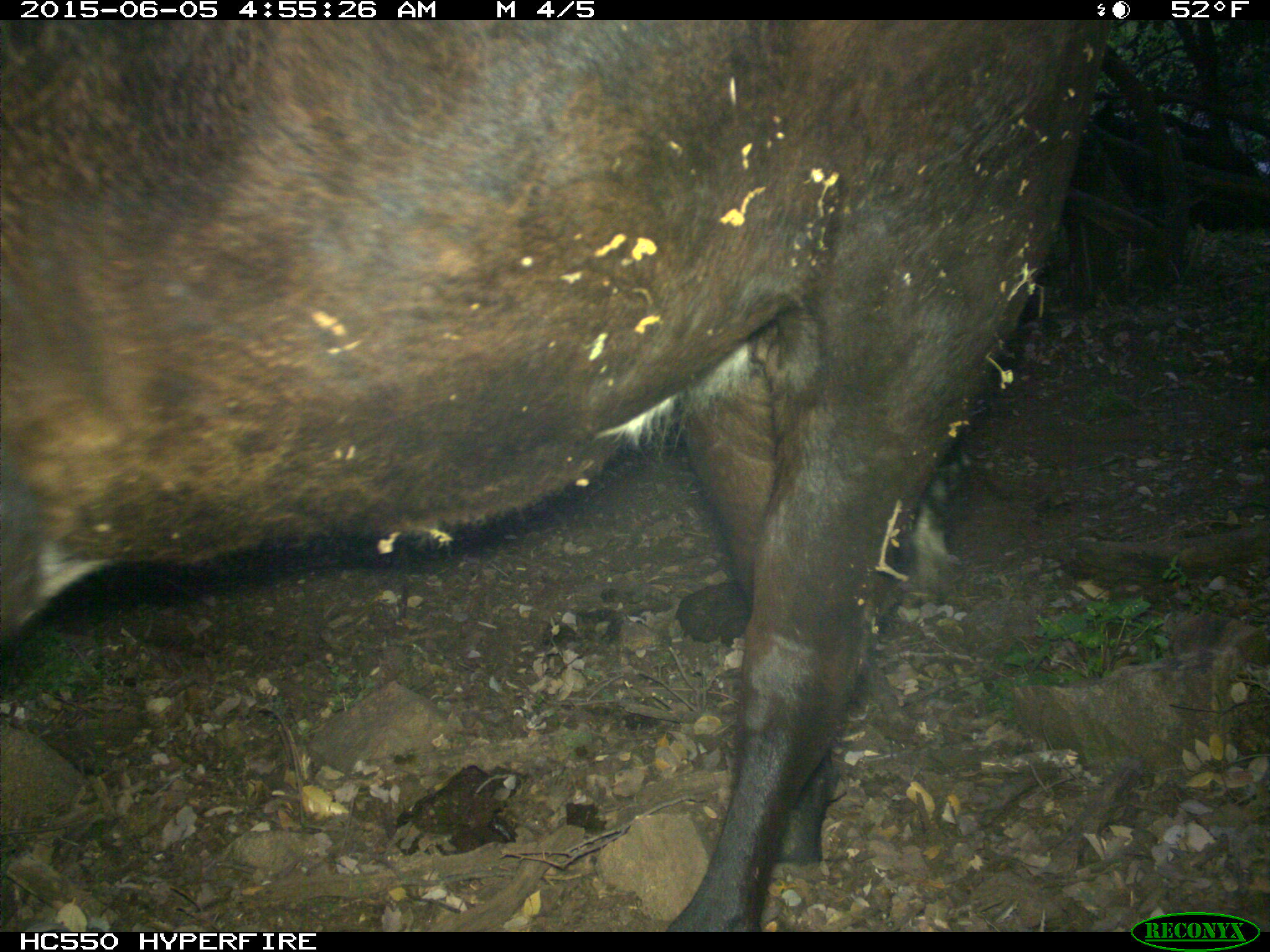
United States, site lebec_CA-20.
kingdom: Animalia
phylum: Chordata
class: Mammalia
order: Artiodactyla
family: Bovidae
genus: Bos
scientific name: Bos taurus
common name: domestic cow